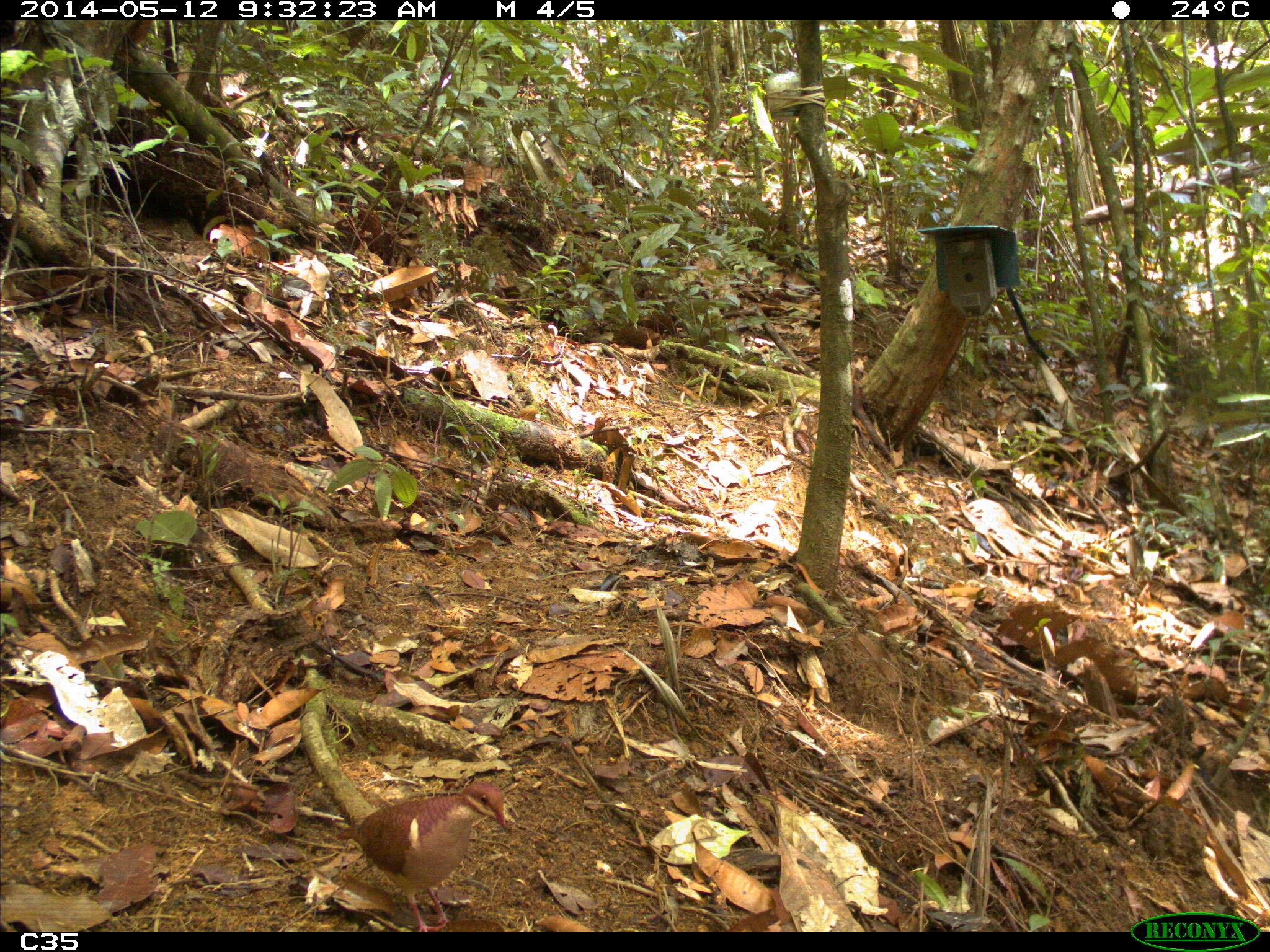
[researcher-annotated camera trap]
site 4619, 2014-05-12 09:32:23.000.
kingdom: Animalia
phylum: Chordata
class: Aves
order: Columbiformes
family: Columbidae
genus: Geotrygon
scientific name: Geotrygon montana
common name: ruddy quail-dove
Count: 1.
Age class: adult.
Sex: male.